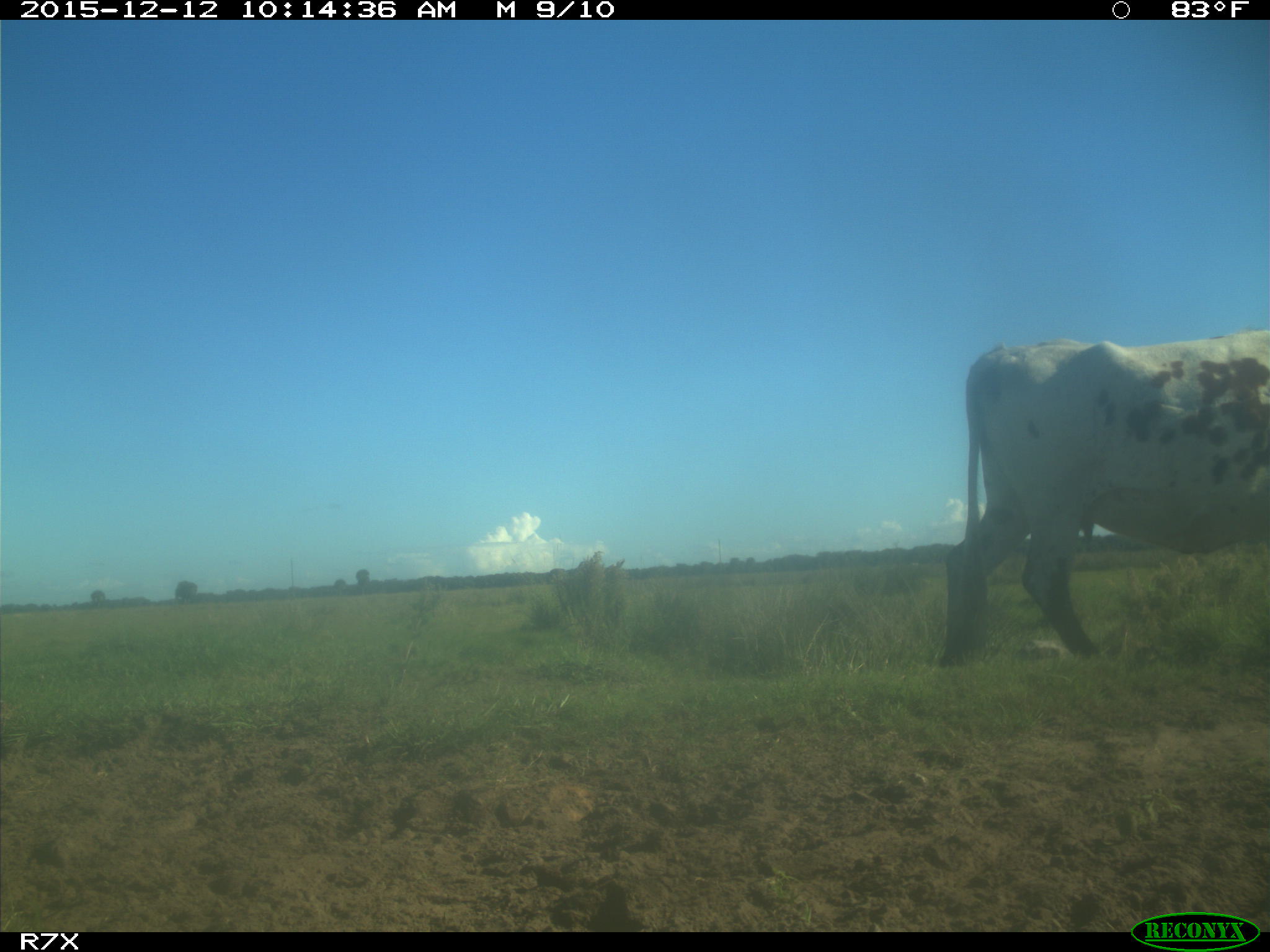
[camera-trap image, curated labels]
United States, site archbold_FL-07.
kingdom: Animalia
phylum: Chordata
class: Mammalia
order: Artiodactyla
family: Bovidae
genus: Bos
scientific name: Bos taurus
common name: domestic cow